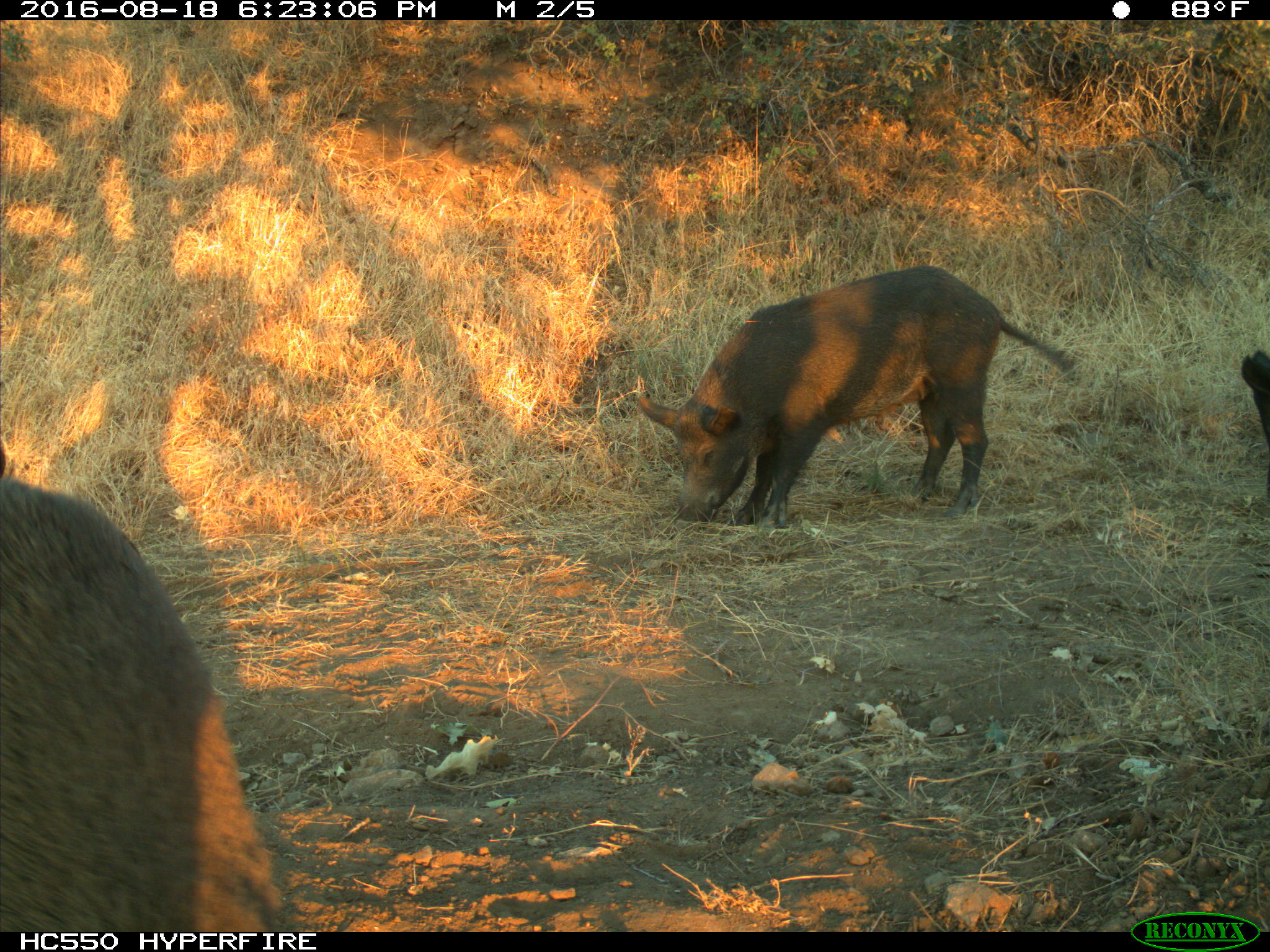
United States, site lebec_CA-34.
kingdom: Animalia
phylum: Chordata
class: Mammalia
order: Artiodactyla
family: Suidae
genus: Sus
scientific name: Sus scrofa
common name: wild boar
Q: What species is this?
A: Sus scrofa (wild boar).